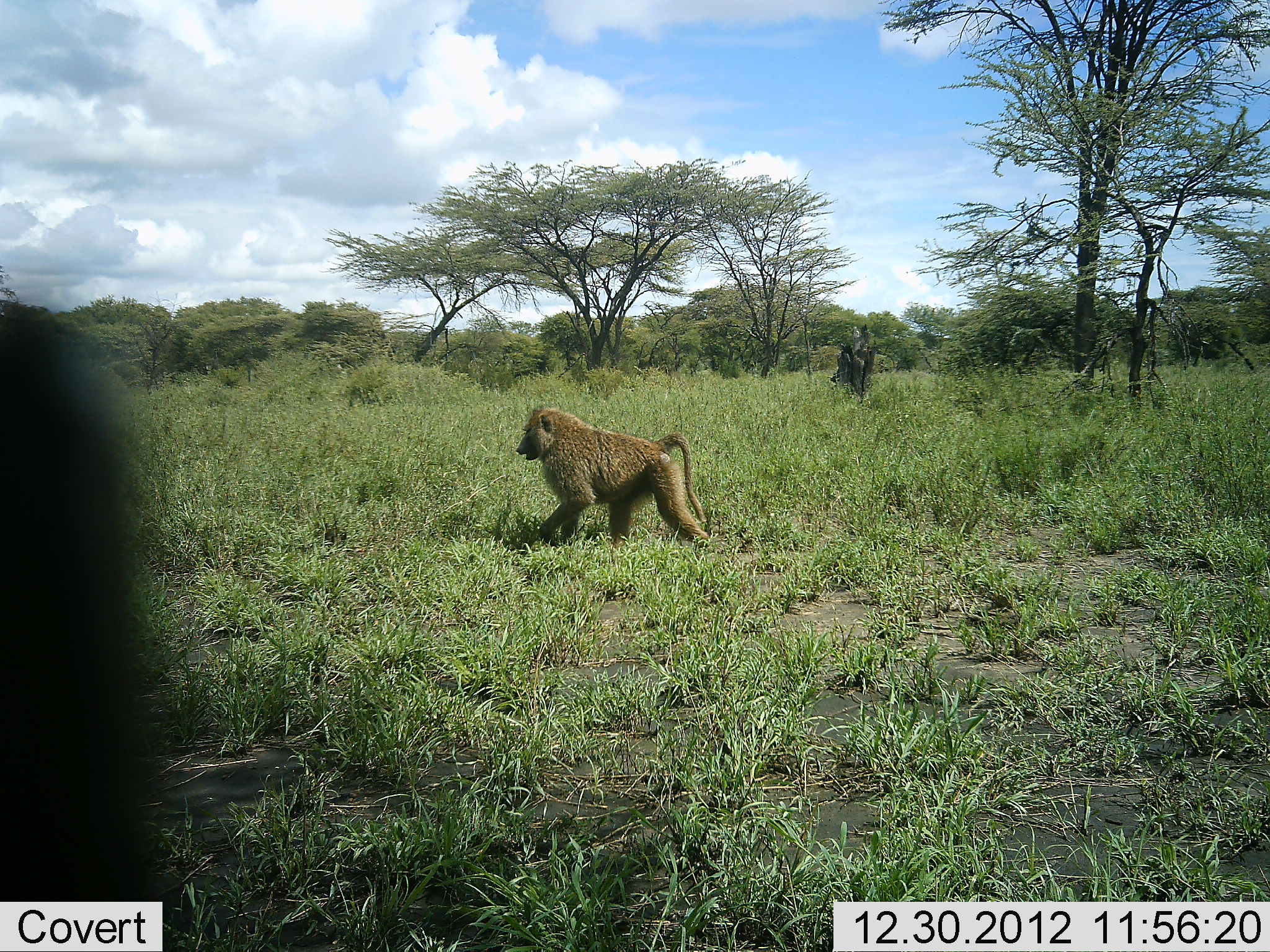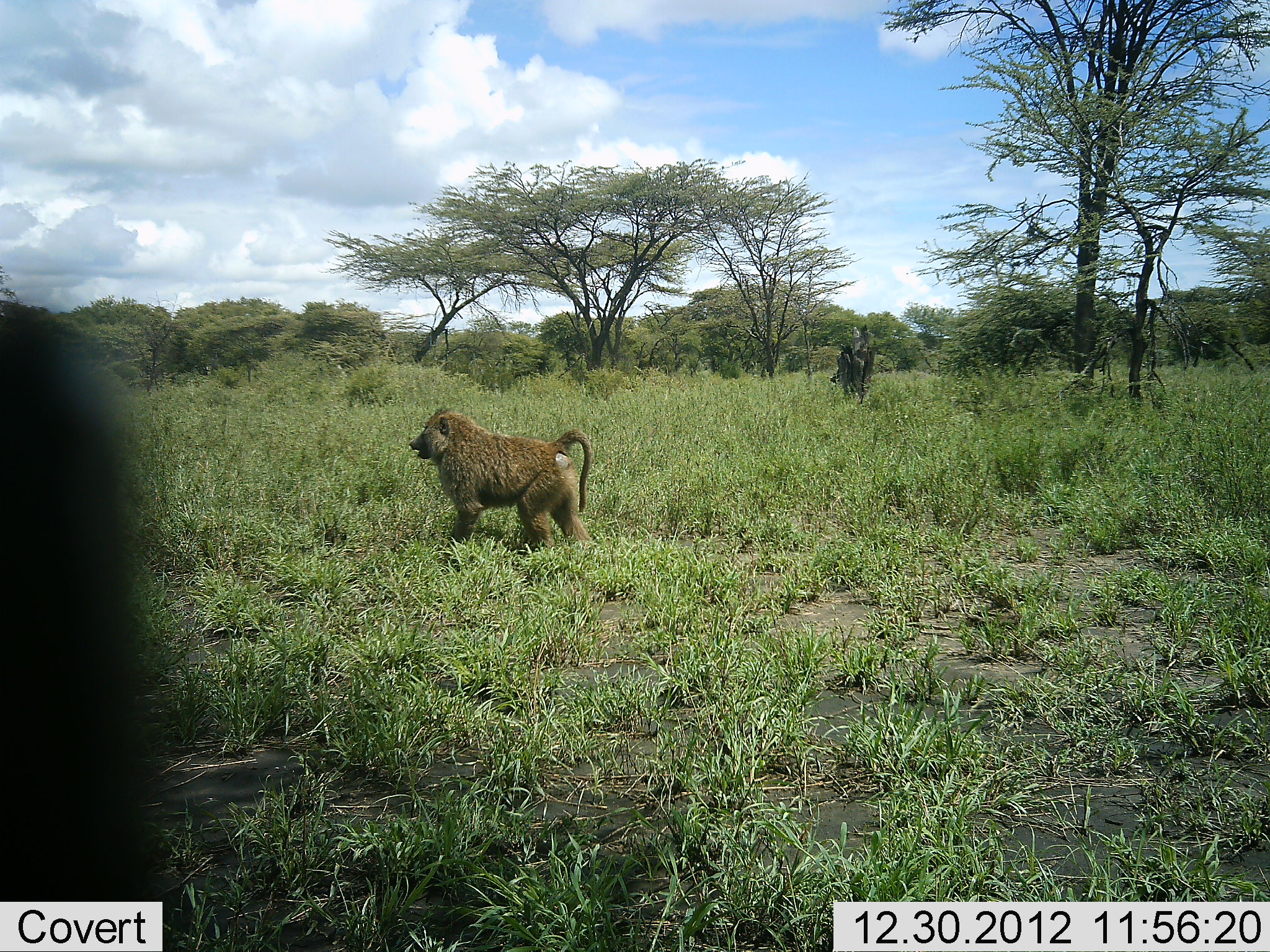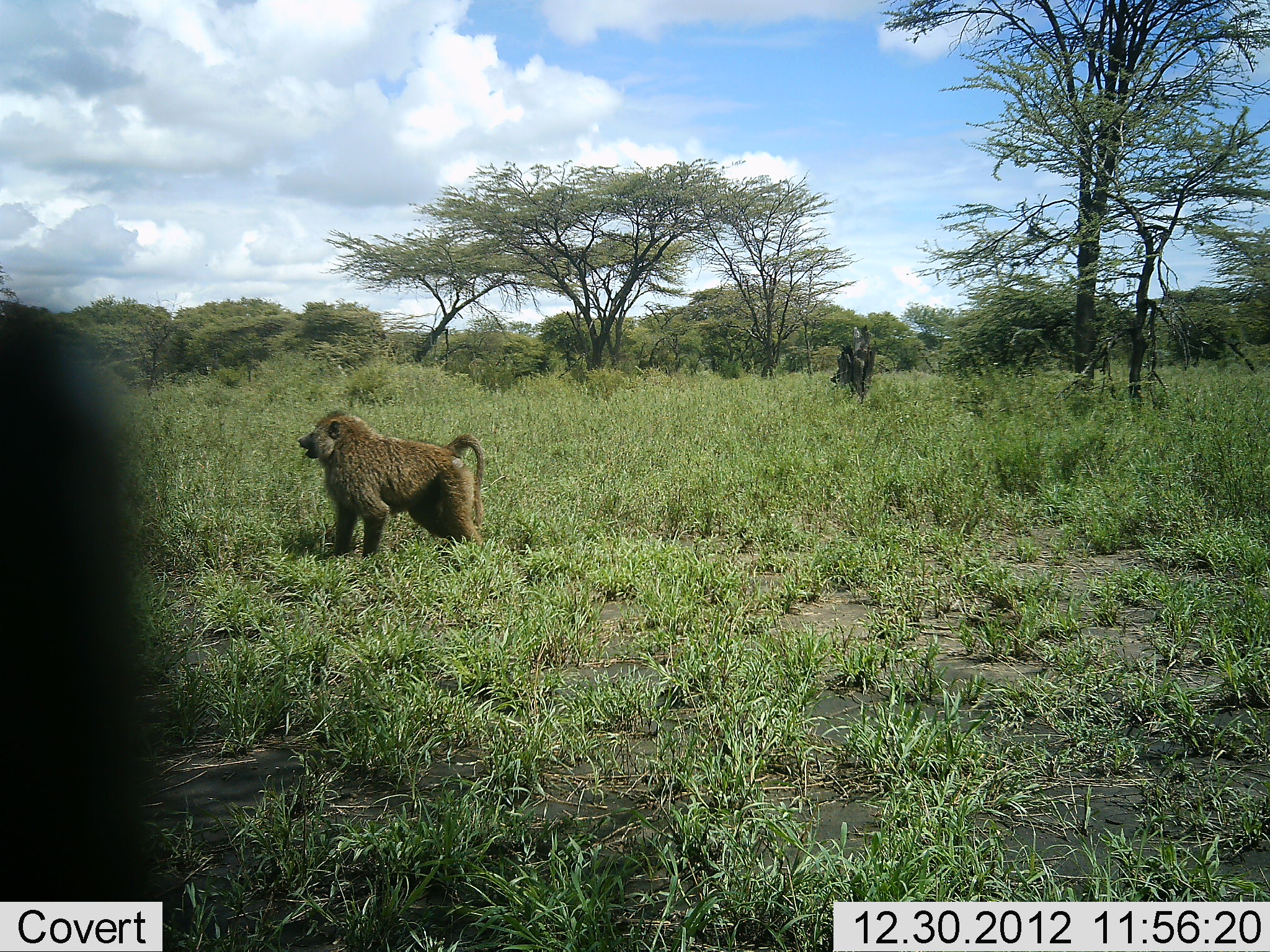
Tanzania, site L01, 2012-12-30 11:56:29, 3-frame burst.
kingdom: Animalia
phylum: Chordata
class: Mammalia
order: Primates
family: Cercopithecidae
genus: Papio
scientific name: Papio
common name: baboon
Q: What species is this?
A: Baboon (Papio).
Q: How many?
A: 1.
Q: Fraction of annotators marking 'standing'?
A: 14%.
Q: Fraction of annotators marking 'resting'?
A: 0%.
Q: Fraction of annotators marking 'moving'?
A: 86%.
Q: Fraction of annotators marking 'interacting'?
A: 0%.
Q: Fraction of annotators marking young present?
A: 0%.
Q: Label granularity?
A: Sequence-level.